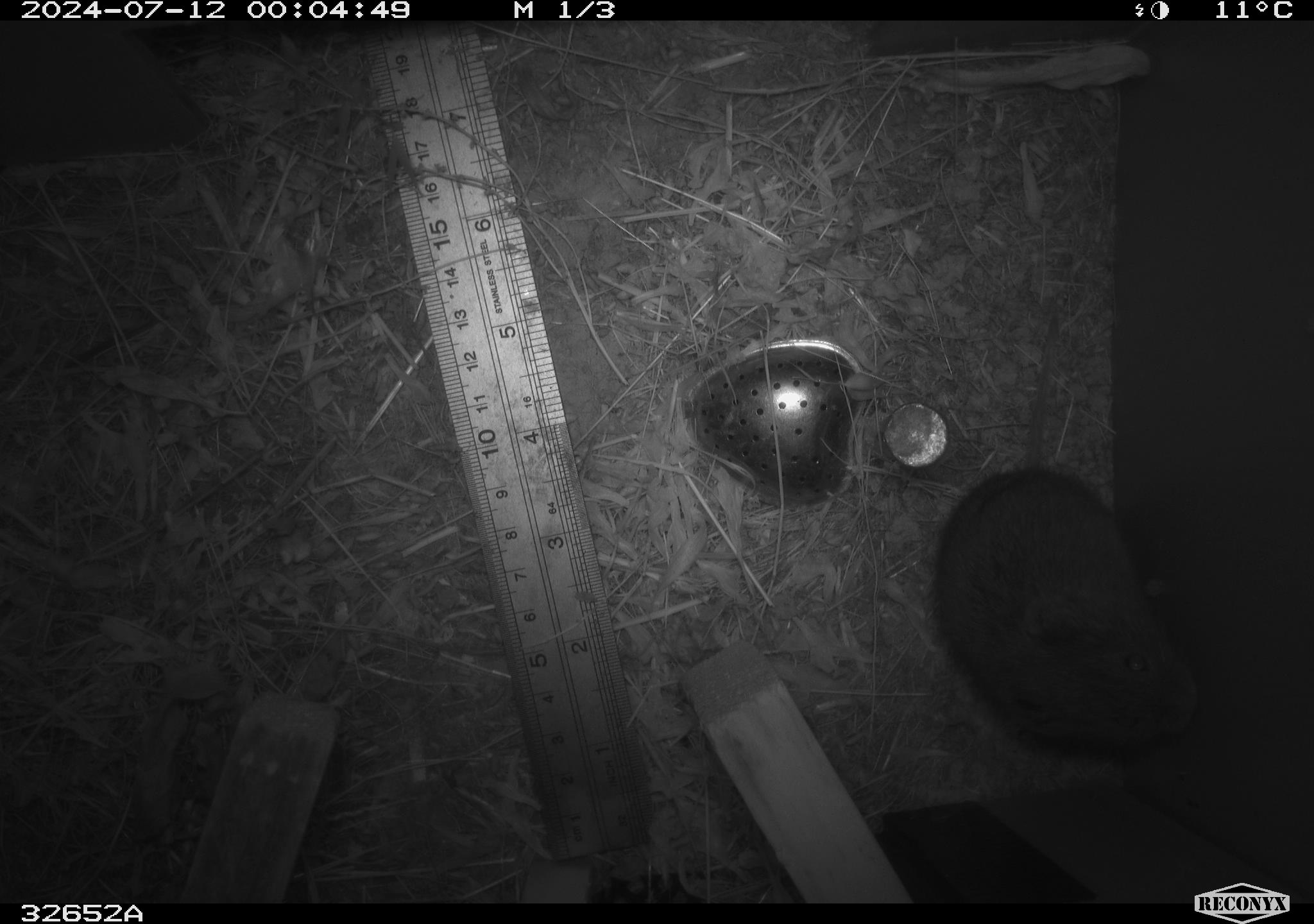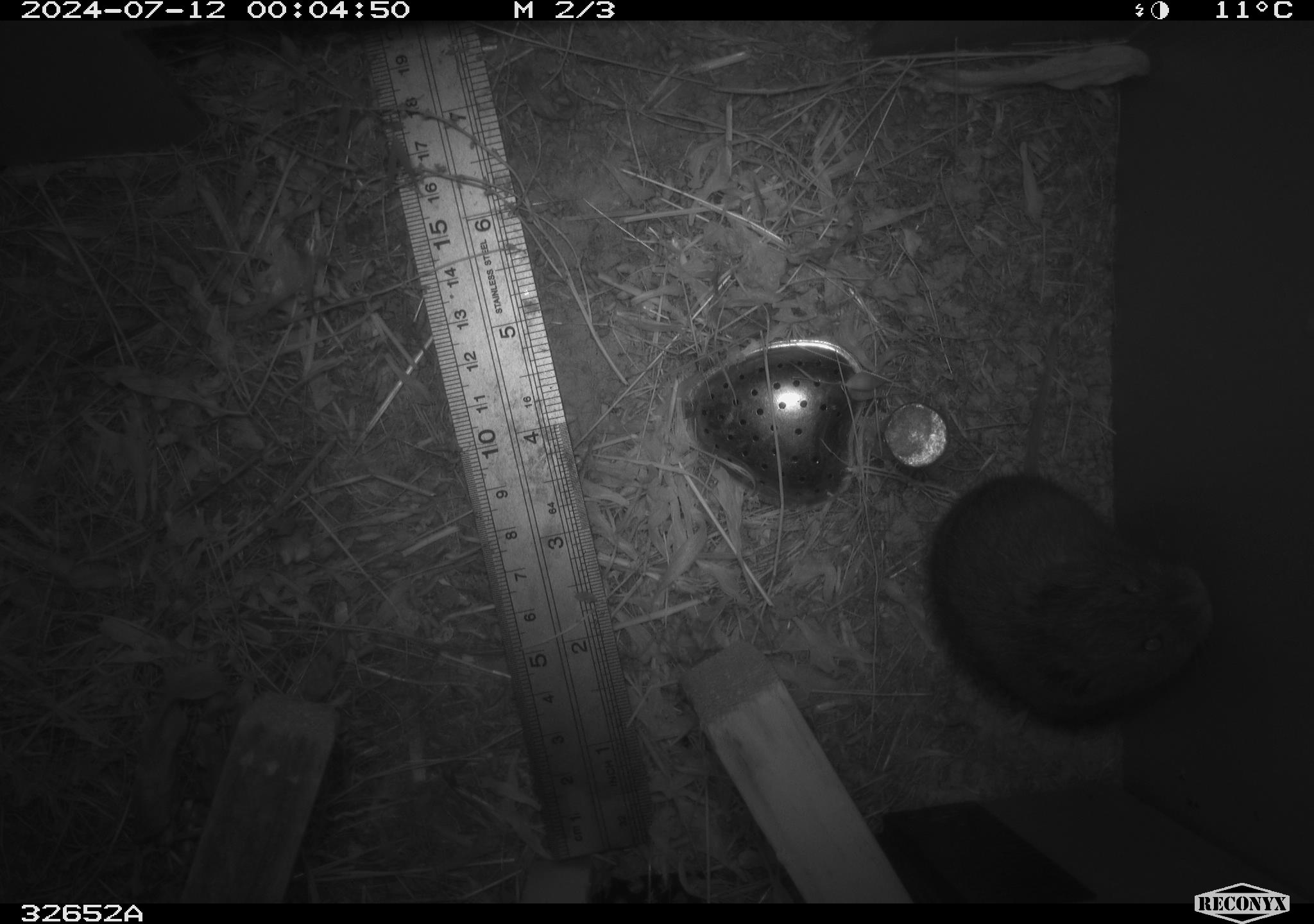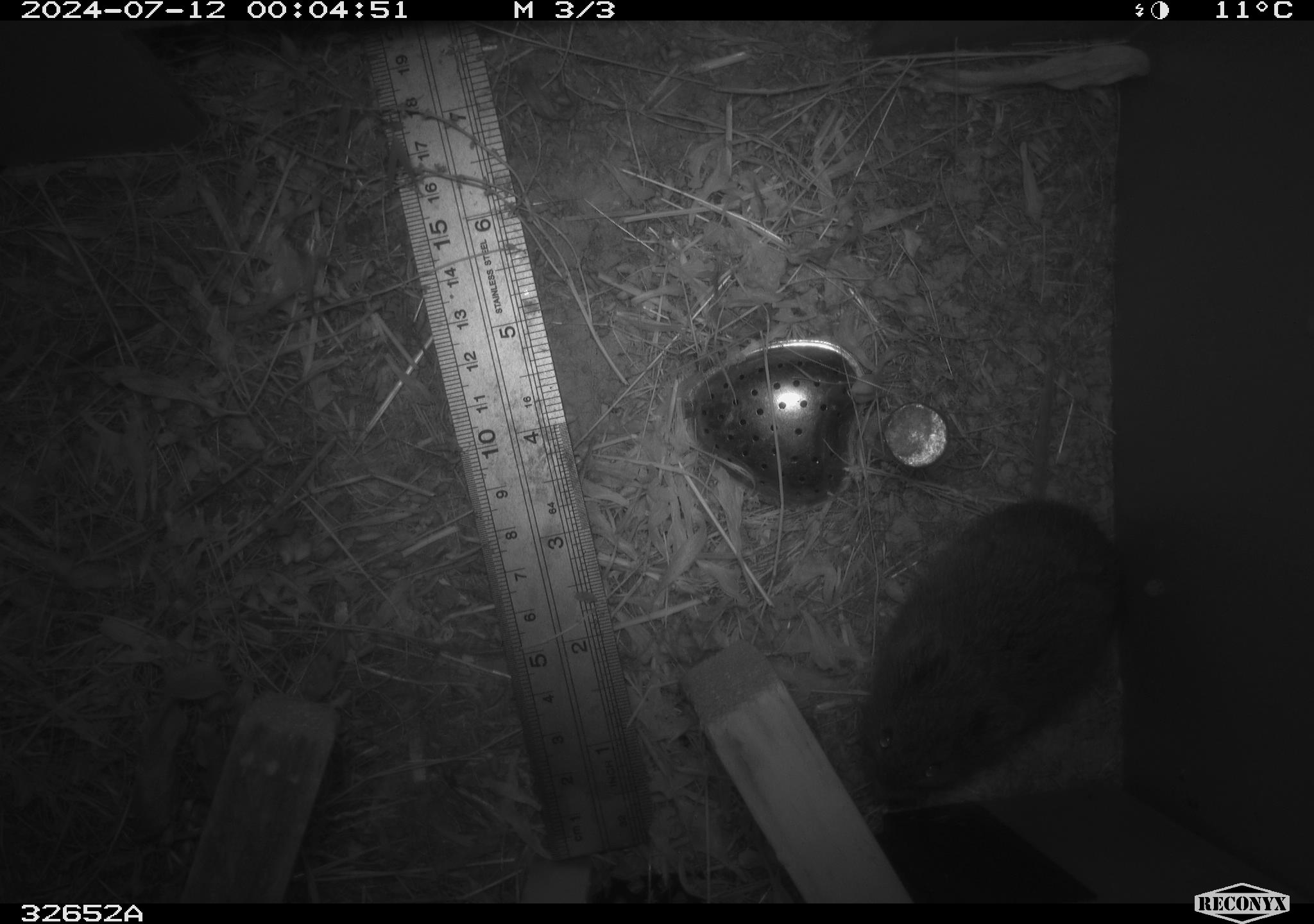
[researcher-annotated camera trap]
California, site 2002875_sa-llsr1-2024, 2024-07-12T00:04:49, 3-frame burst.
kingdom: Animalia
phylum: Chordata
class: Mammalia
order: Rodentia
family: Cricetidae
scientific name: Arvicolinae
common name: voles, lemmings, and muskrats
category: arvicolinae subfamily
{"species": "arvicolinae subfamily (voles, lemmings, and muskrats) (Arvicolinae)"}